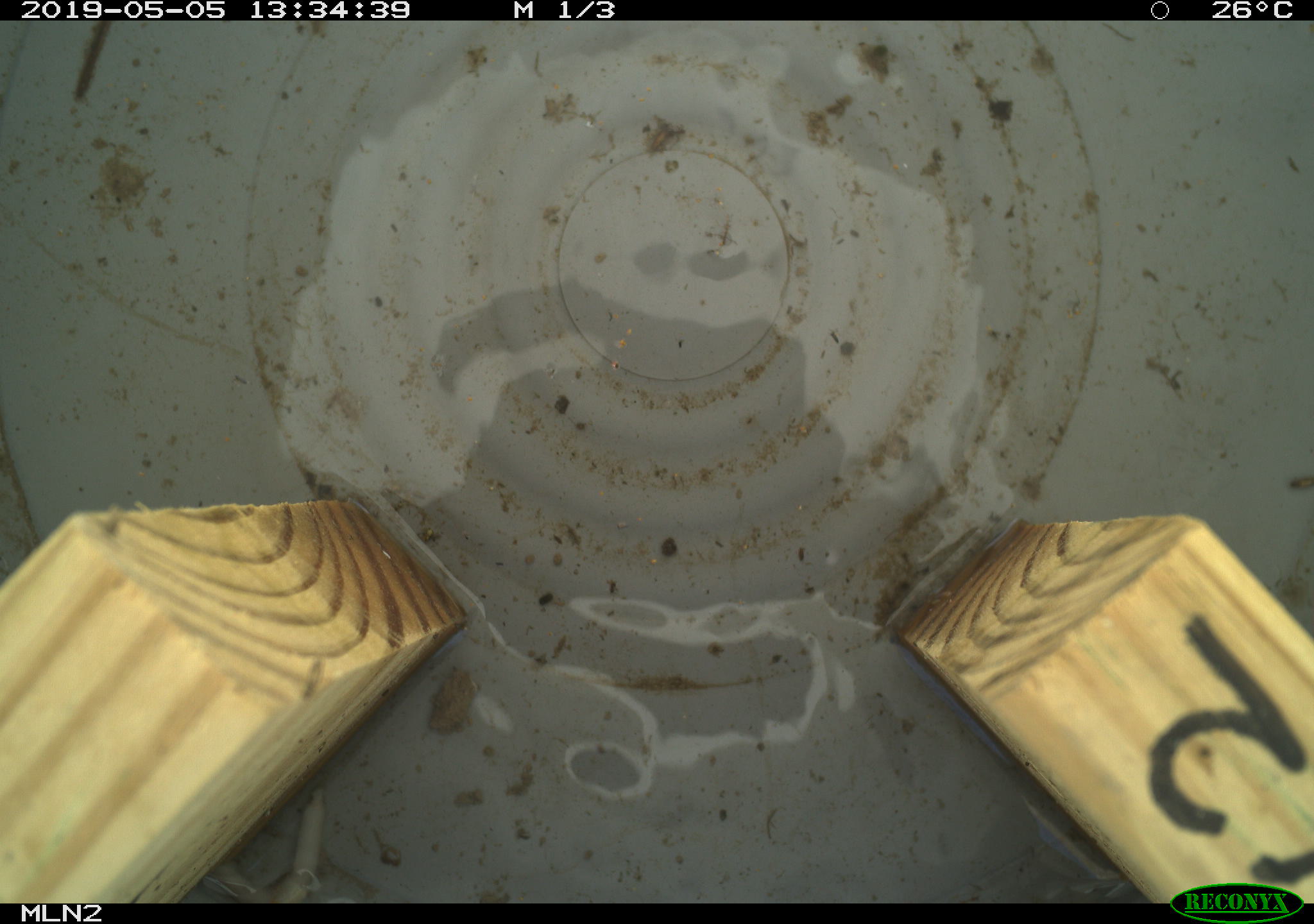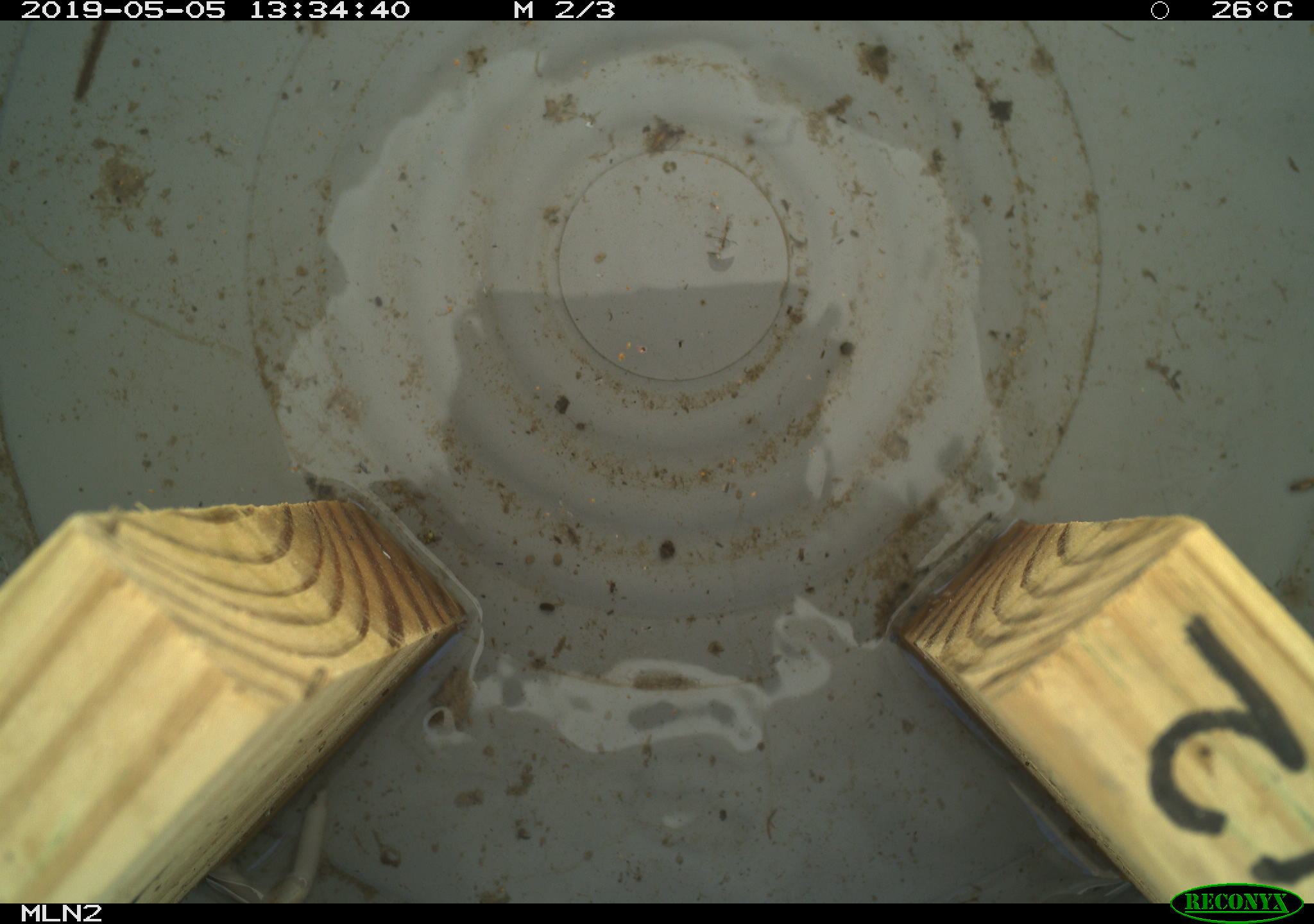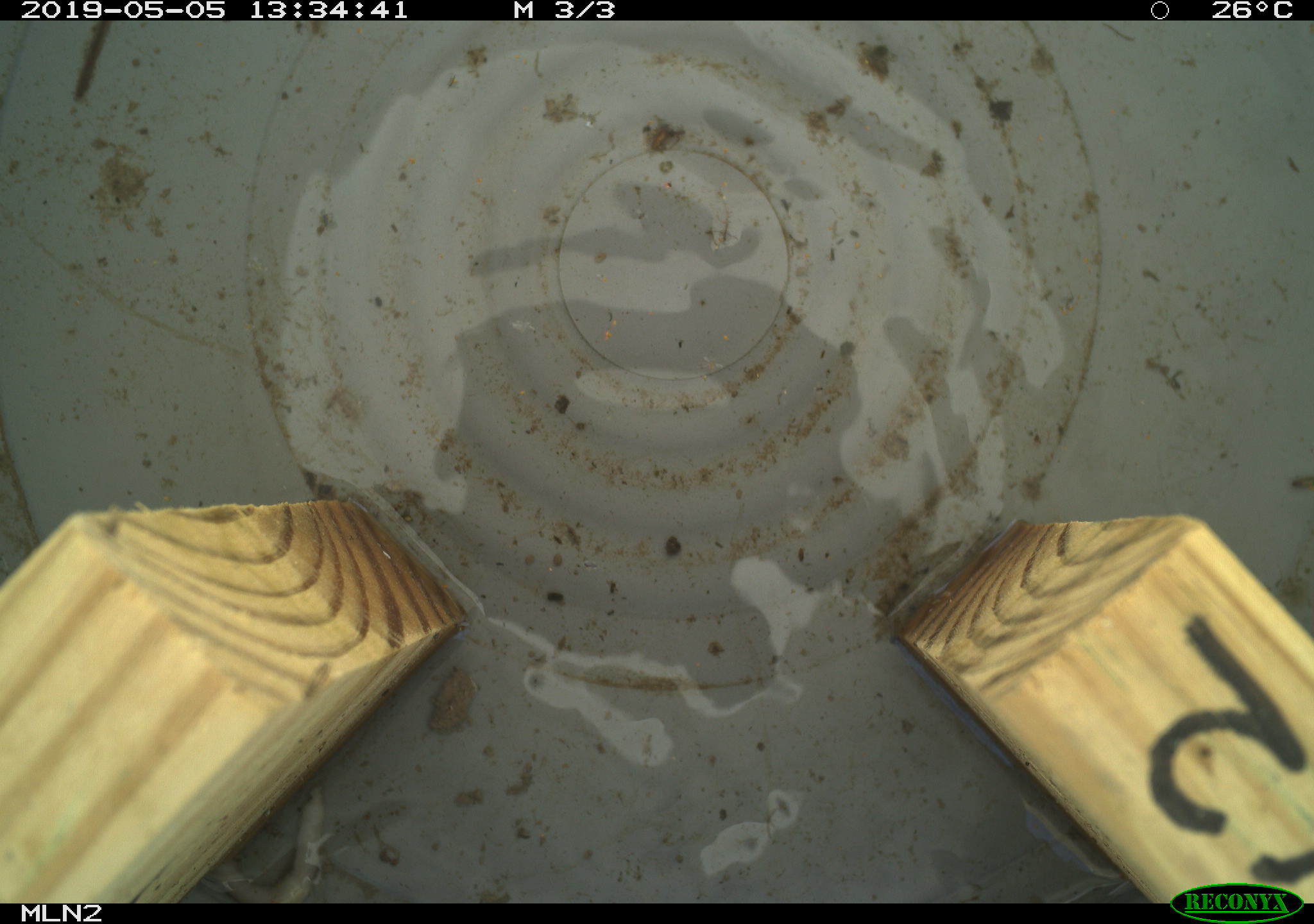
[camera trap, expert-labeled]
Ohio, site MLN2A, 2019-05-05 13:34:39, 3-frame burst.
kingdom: Animalia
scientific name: Animalia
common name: animal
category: invertebrate